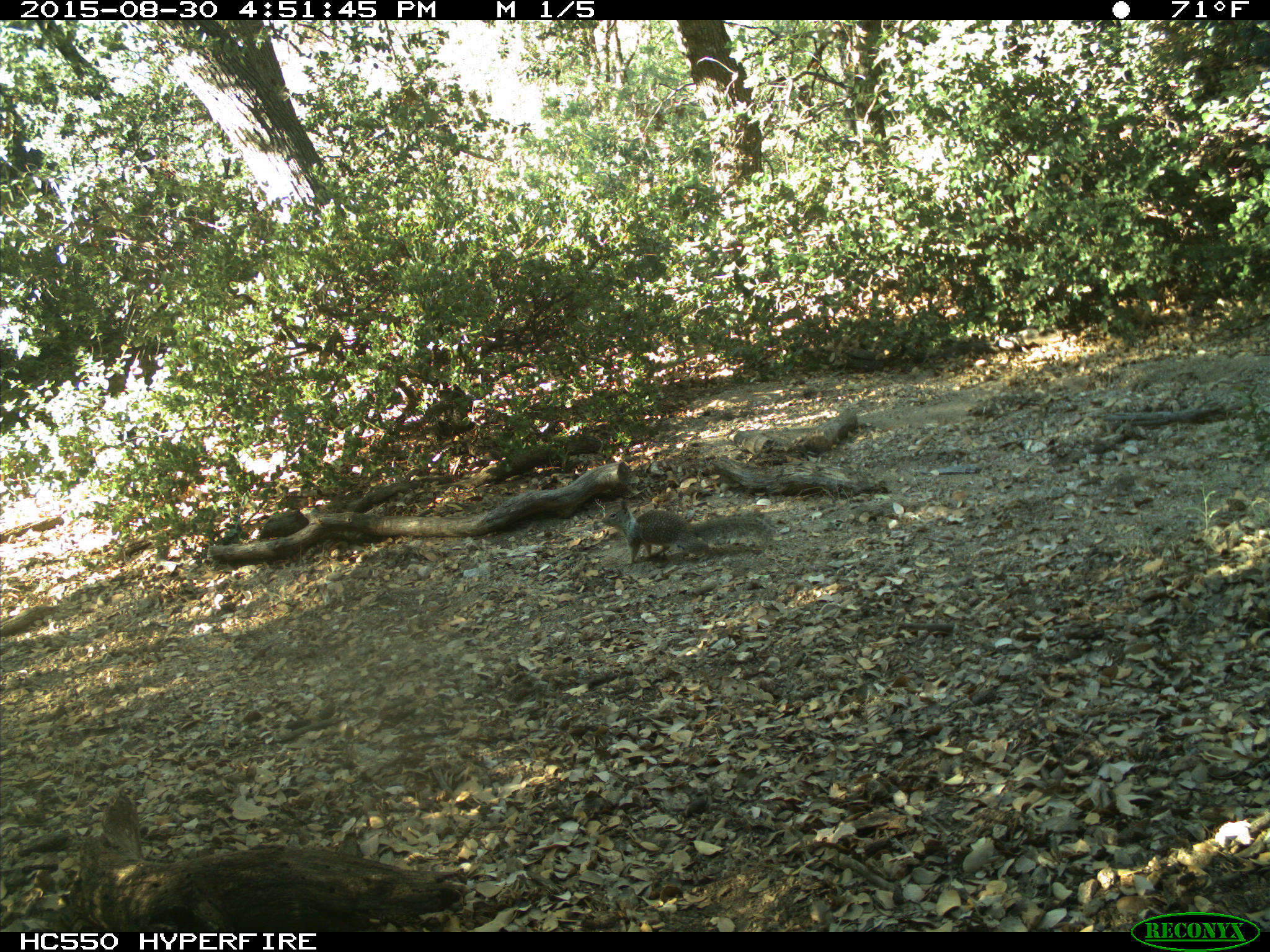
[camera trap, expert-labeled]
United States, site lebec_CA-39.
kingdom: Animalia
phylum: Chordata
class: Mammalia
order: Rodentia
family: Sciuridae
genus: Otospermophilus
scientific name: Otospermophilus beecheyi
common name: california ground squirrel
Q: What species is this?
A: Otospermophilus beecheyi (california ground squirrel).